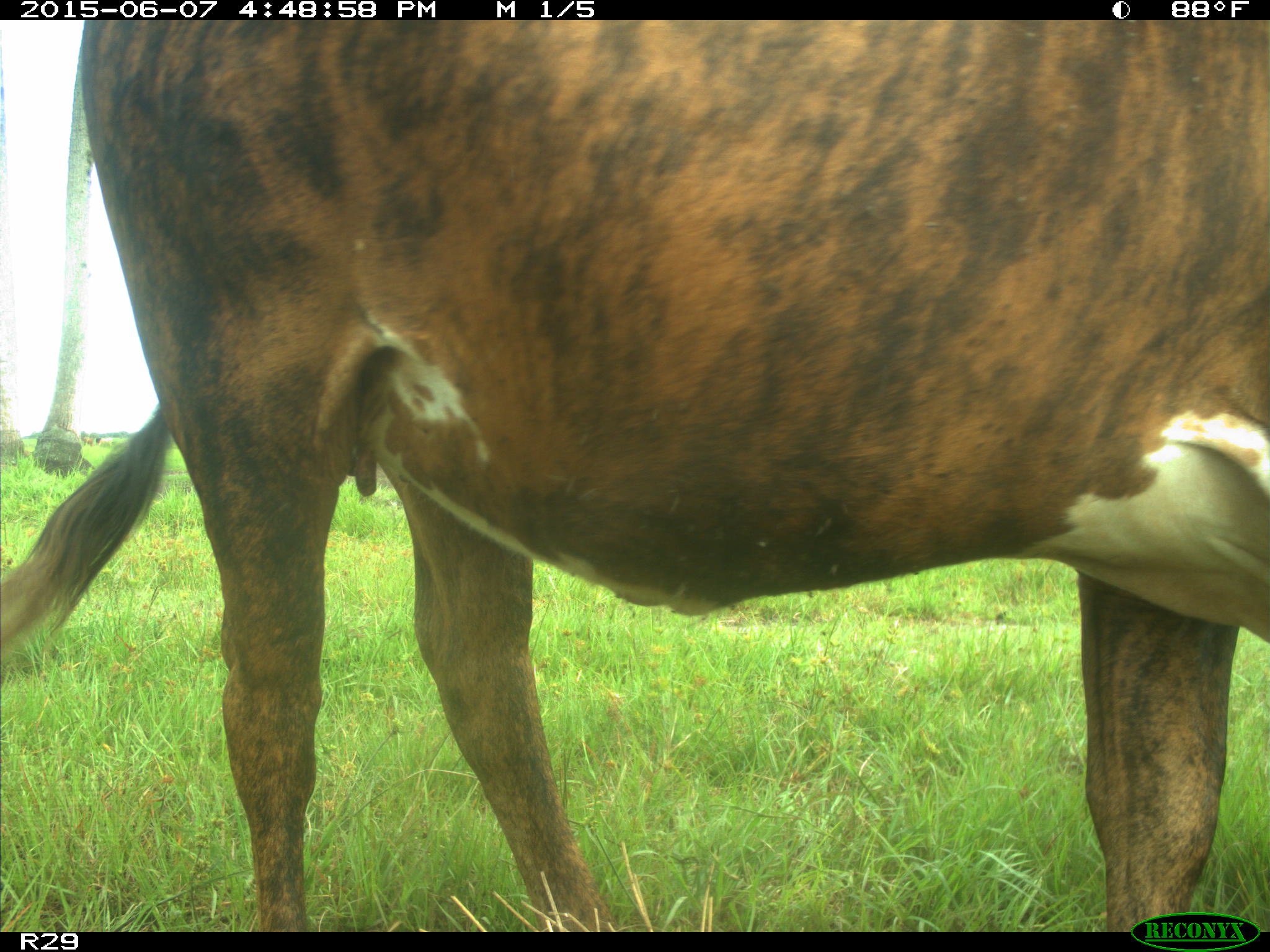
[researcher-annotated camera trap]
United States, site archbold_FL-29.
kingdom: Animalia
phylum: Chordata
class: Mammalia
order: Artiodactyla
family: Bovidae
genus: Bos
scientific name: Bos taurus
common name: domestic cow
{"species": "Bos taurus (domestic cow)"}